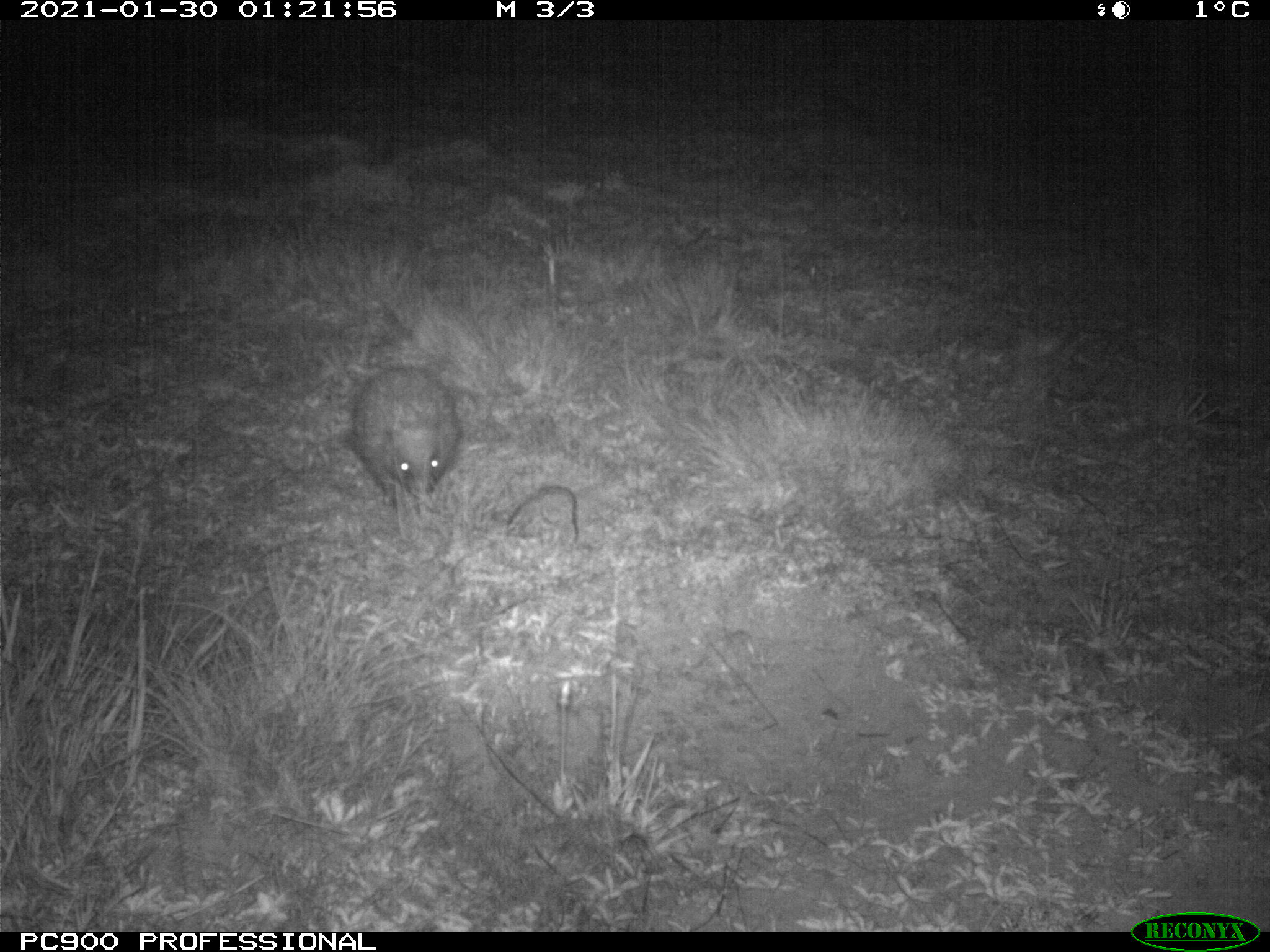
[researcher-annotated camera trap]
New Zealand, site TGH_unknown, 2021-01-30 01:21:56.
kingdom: Animalia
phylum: Chordata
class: Mammalia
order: Eulipotyphla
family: Erinaceidae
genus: Erinaceus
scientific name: Erinaceus europaeus europaeus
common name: european hedgehog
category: hedgehog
Hedgehog (european hedgehog) (Erinaceus europaeus europaeus).